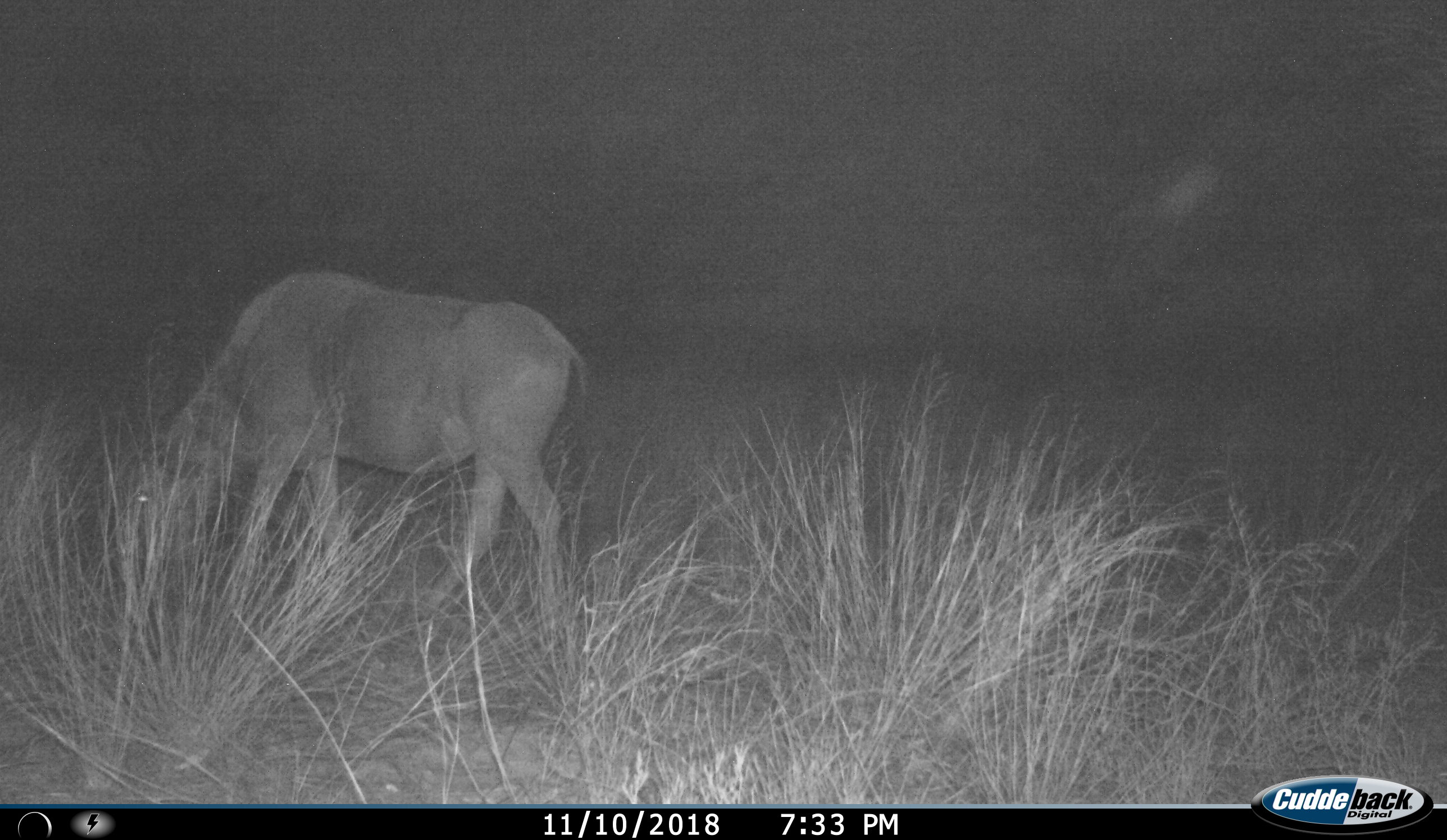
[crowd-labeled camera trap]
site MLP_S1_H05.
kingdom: Animalia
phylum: Chordata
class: Mammalia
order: Artiodactyla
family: Bovidae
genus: Connochaetes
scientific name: Connochaetes taurinus taurinus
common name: blue wildebeest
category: wildebeestblue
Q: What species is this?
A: Wildebeestblue (blue wildebeest) (Connochaetes taurinus taurinus).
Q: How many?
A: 1.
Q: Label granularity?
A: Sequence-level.